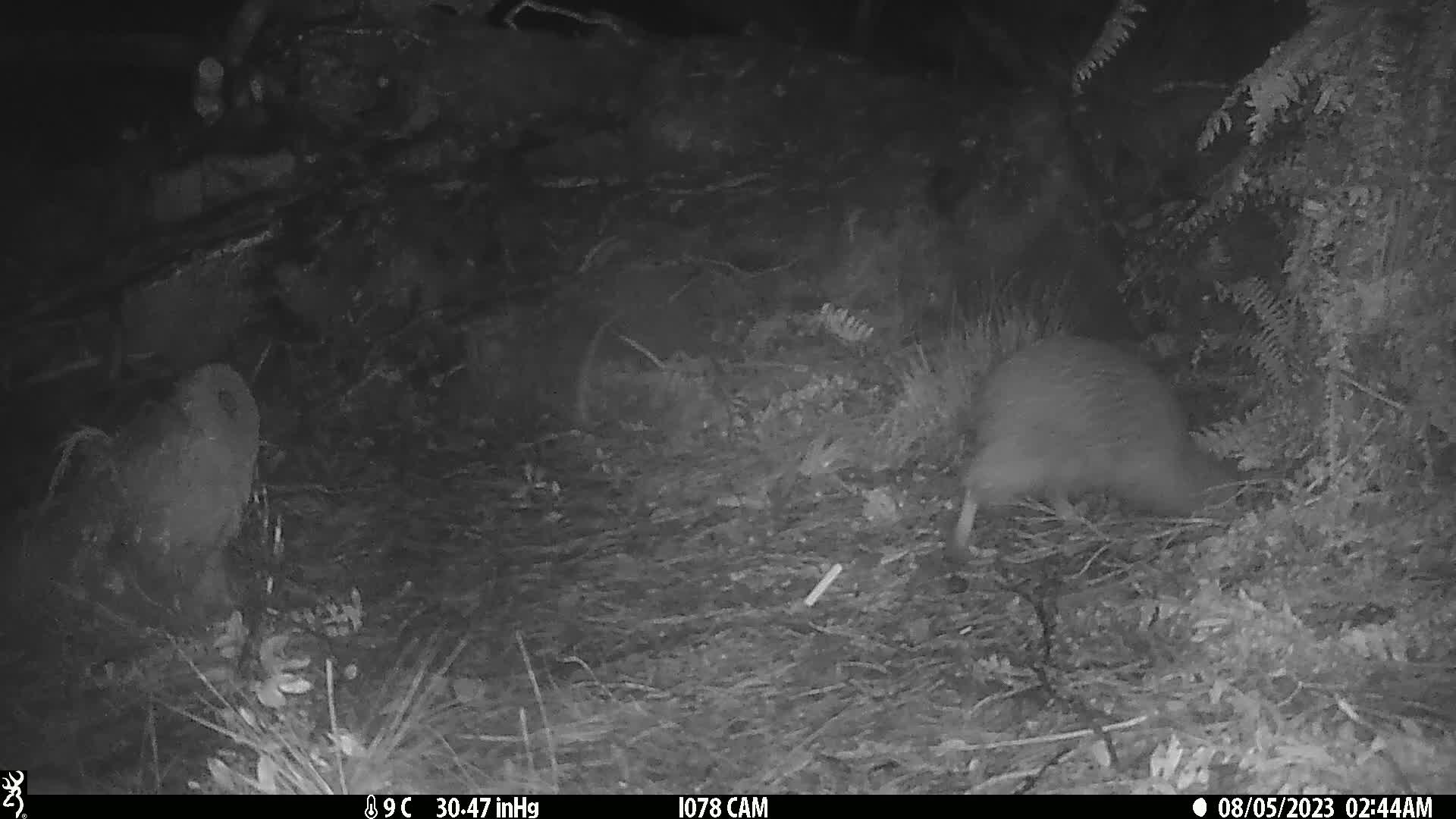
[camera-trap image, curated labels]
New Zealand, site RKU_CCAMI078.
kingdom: Animalia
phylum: Chordata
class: Aves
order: Apterygiformes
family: Apterygidae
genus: Apteryx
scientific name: Apteryx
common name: kiwi